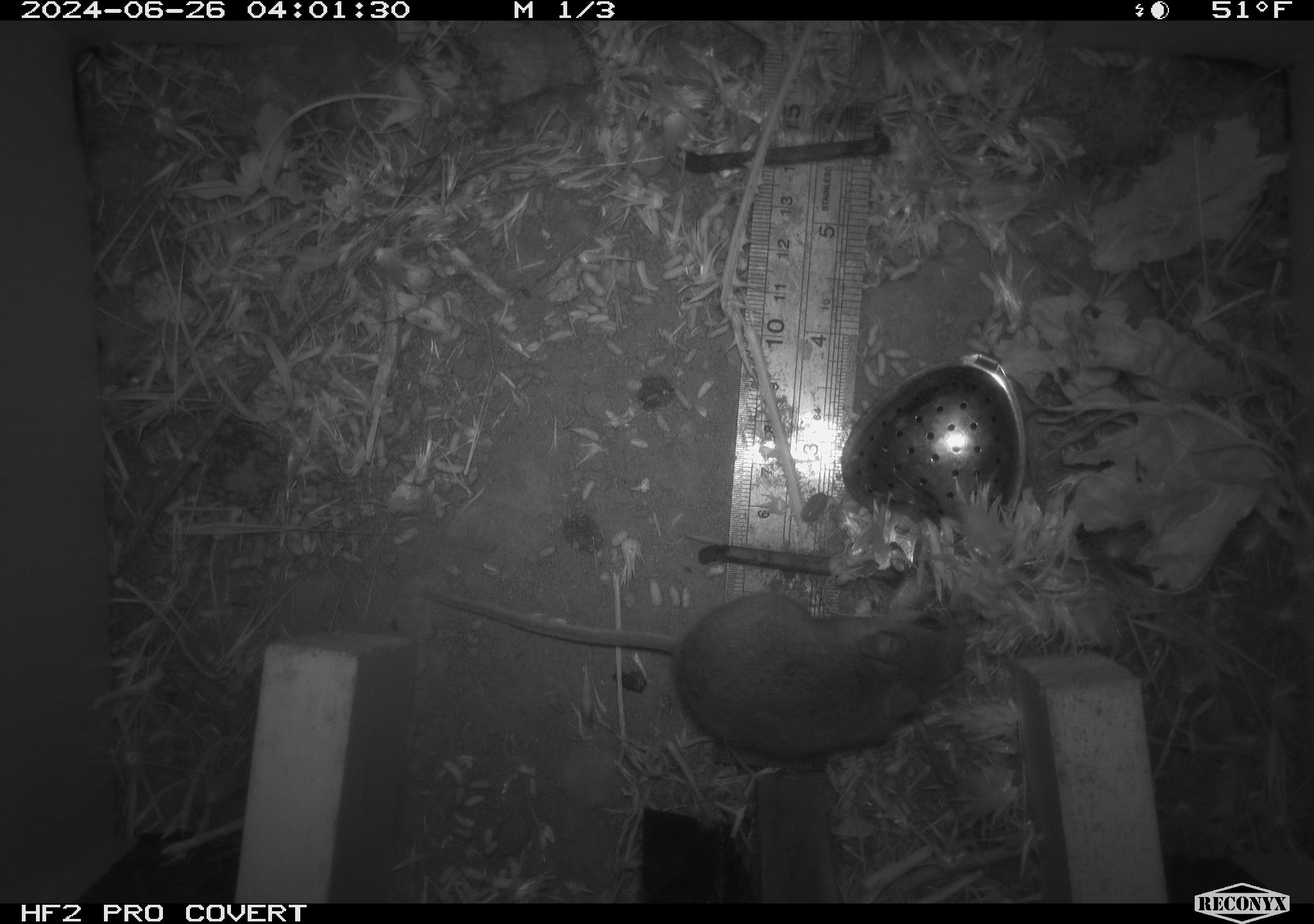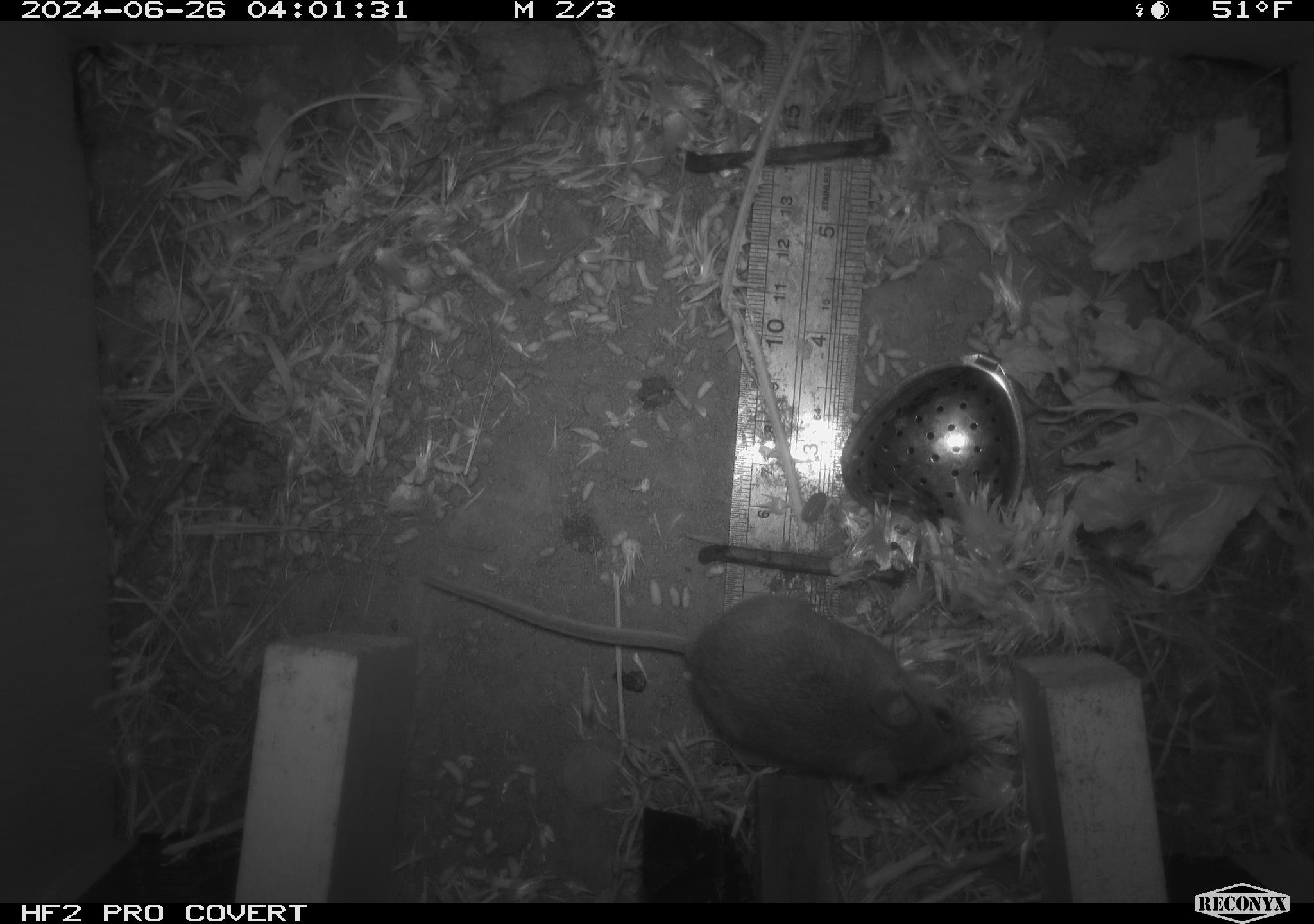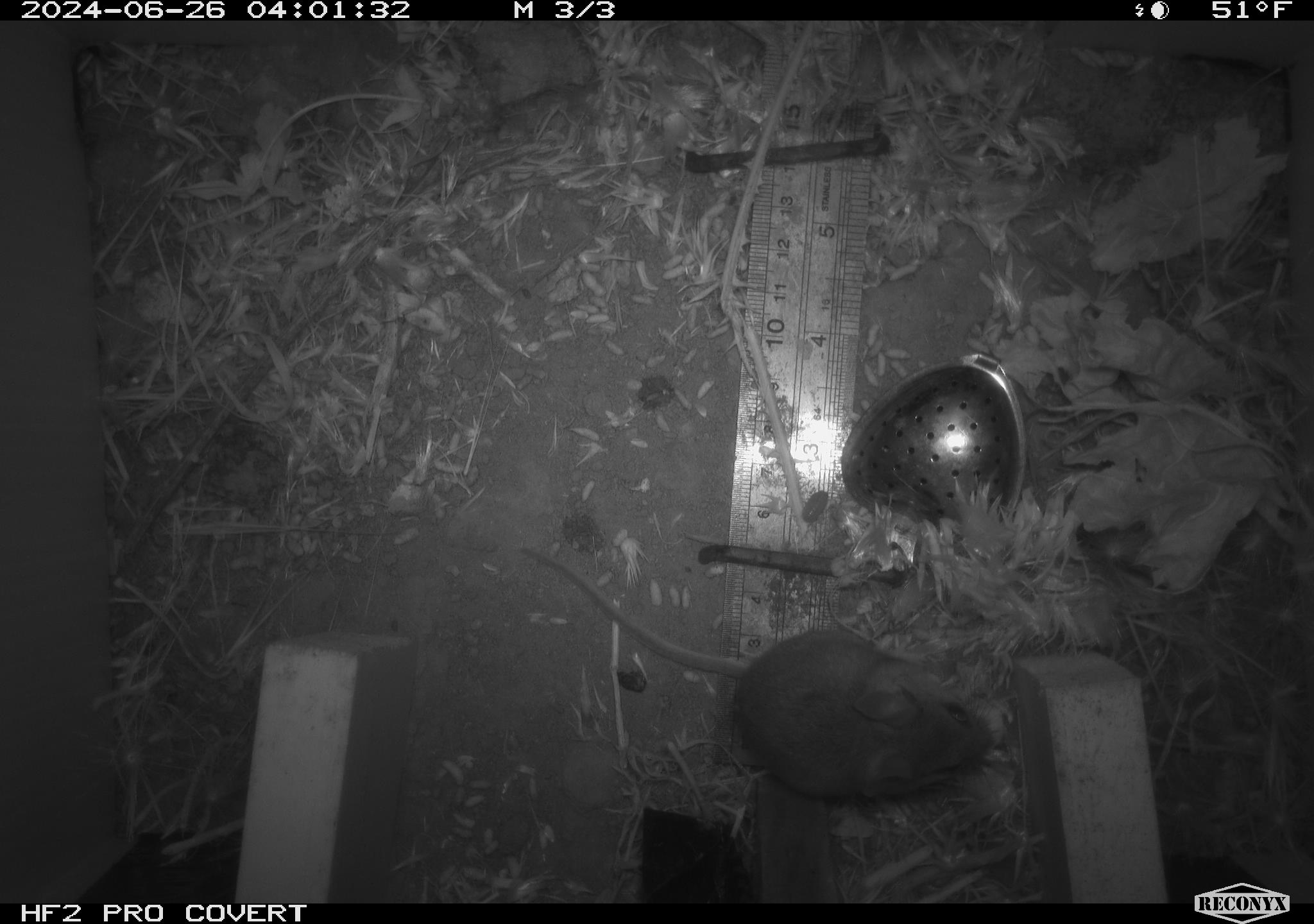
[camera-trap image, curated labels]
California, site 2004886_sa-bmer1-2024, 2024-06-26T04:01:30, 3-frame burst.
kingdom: Animalia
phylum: Chordata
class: Mammalia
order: Rodentia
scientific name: Rodentia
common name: mouse species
Mouse species (Rodentia).